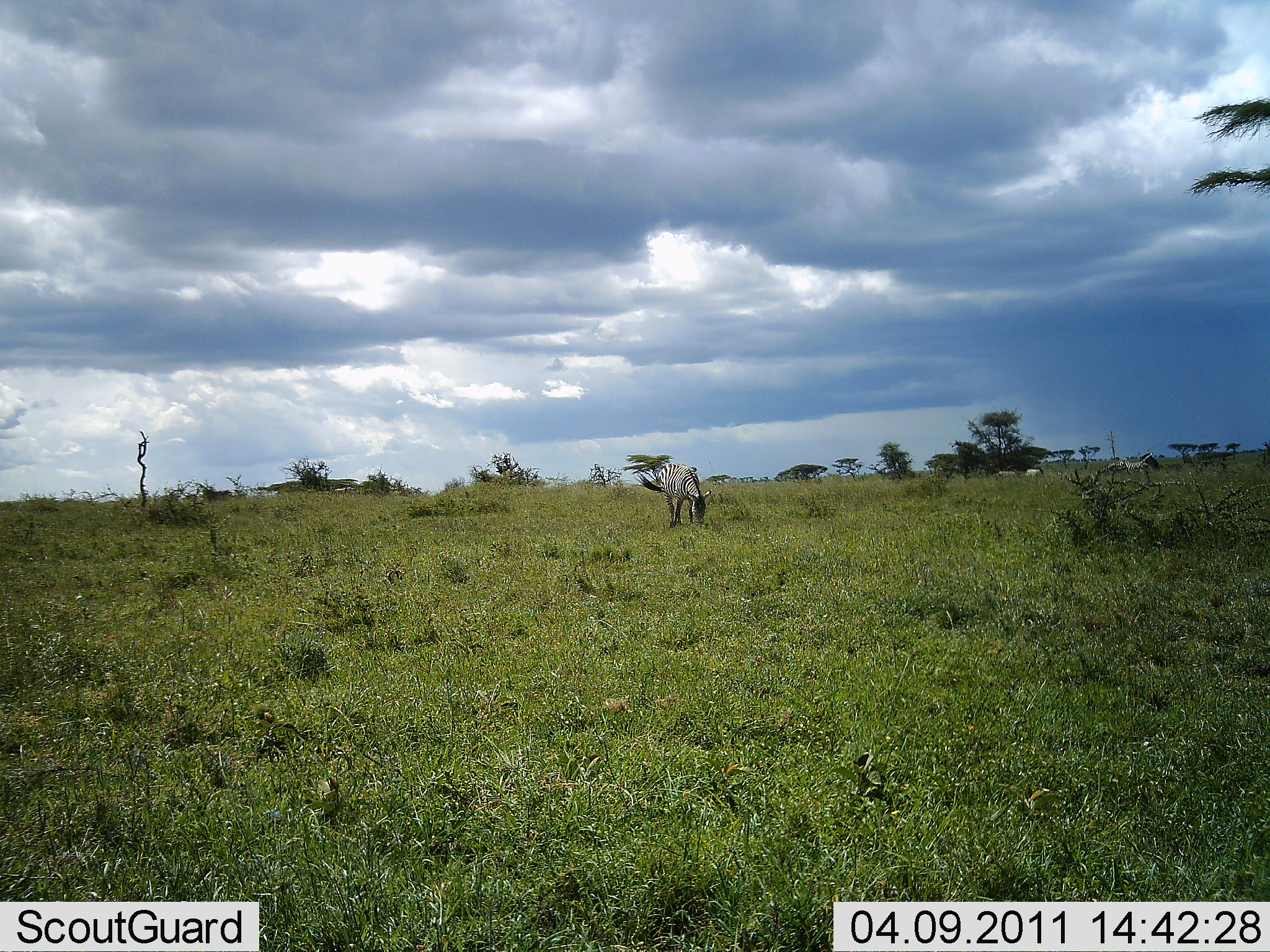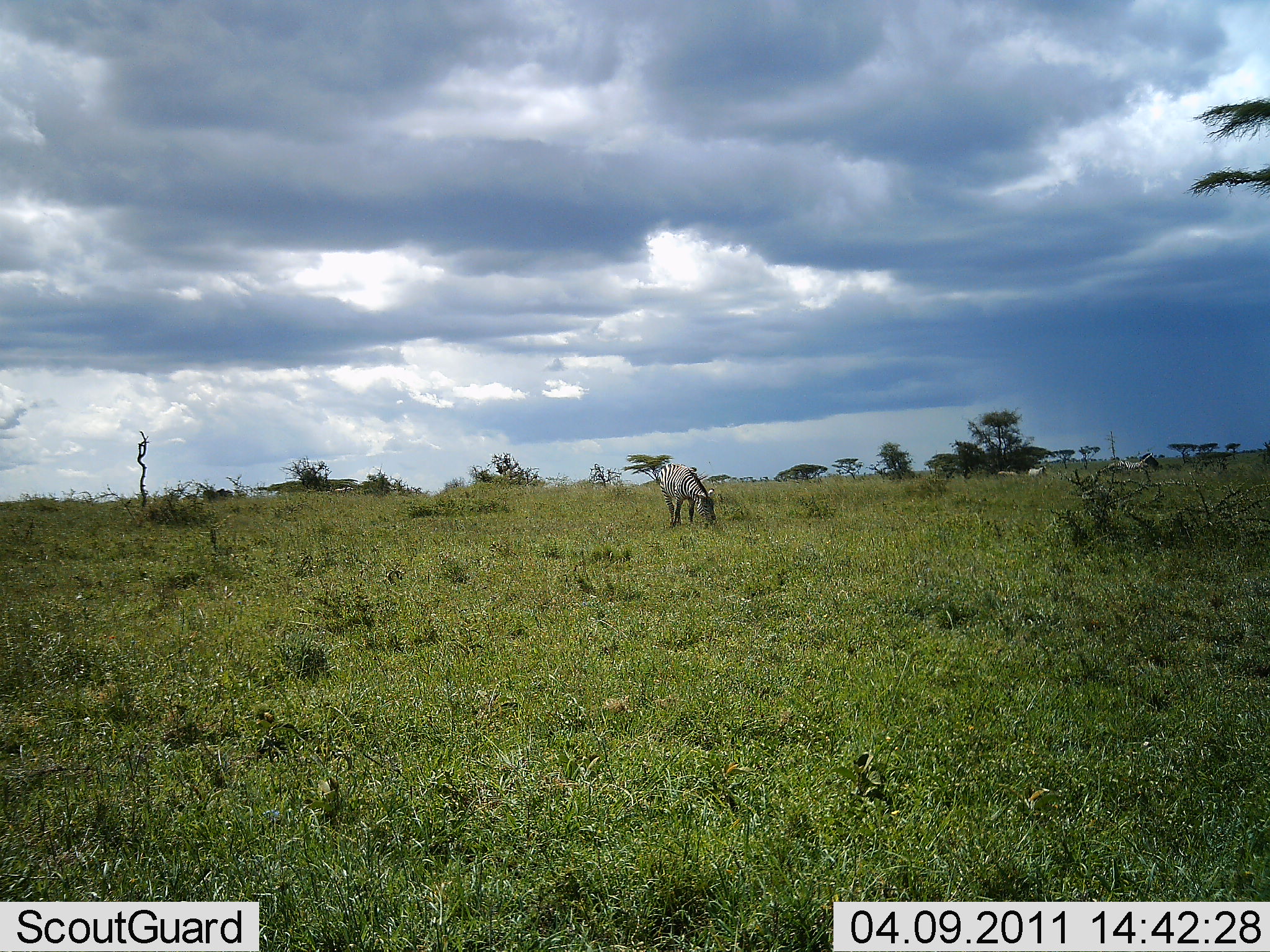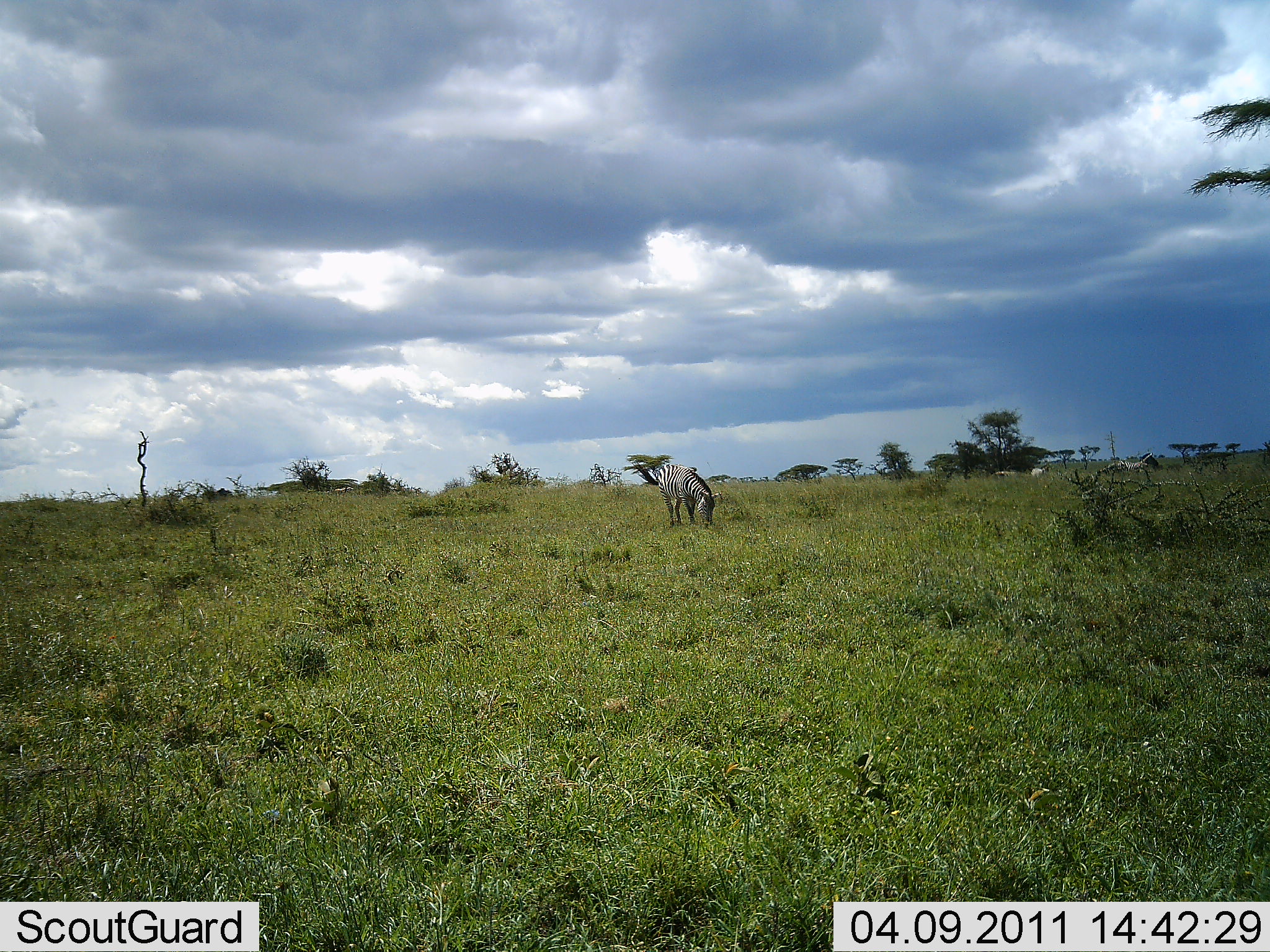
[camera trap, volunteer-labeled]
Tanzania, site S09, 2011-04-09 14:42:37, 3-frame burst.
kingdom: Animalia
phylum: Chordata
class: Mammalia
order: Perissodactyla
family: Equidae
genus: Equus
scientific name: Equus quagga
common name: plains zebra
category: zebra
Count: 1.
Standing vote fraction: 0%.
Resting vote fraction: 9%.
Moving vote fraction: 0%.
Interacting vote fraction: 0%.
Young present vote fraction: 0%.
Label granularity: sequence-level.